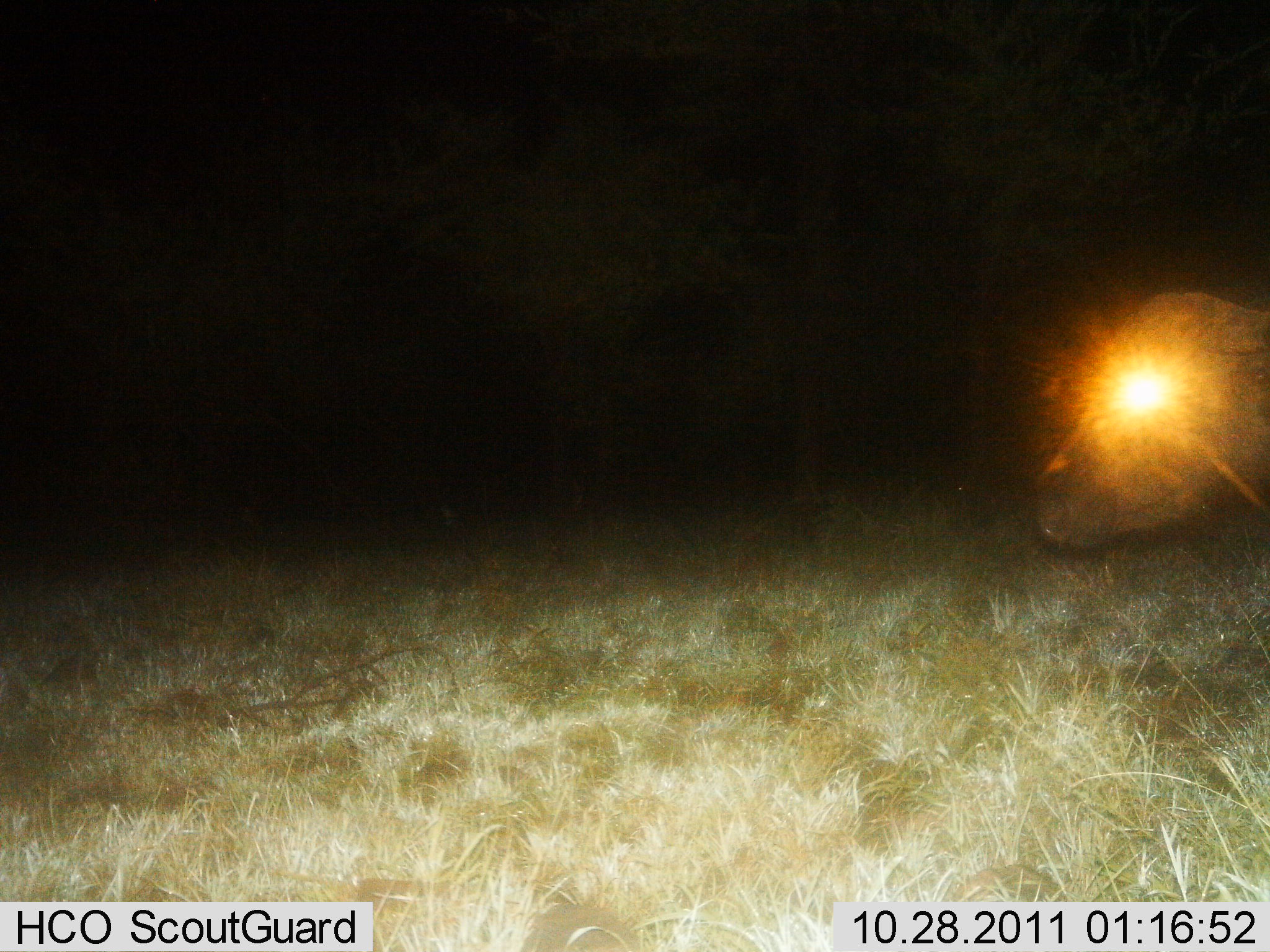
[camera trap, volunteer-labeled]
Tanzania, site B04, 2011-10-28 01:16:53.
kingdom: Animalia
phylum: Chordata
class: Mammalia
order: Artiodactyla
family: Bovidae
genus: Syncerus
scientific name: Syncerus caffer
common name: cape buffalo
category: buffalo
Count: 1.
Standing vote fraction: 92%.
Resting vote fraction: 0%.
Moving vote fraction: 8%.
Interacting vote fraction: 0%.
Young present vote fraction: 0%.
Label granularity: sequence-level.